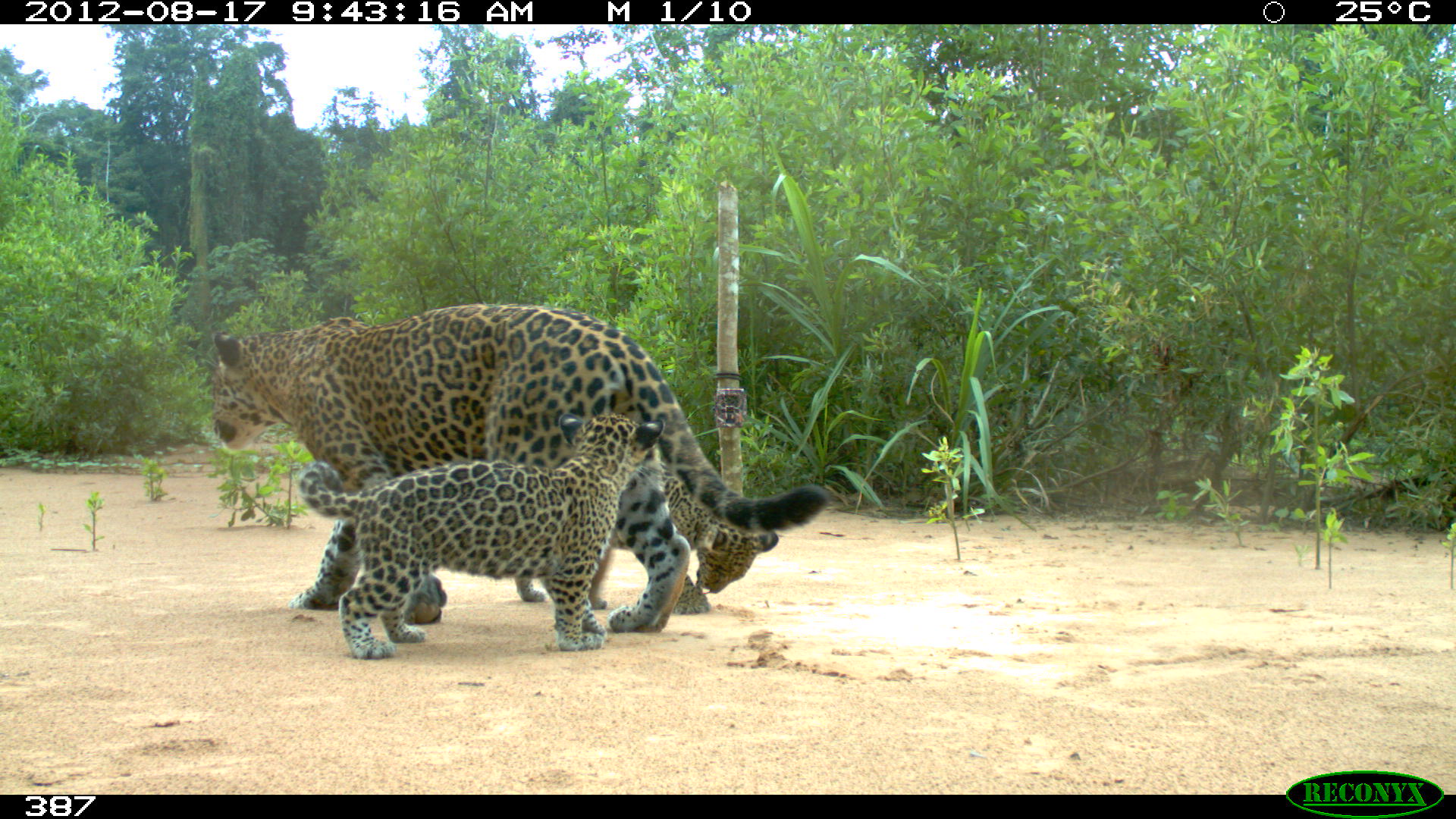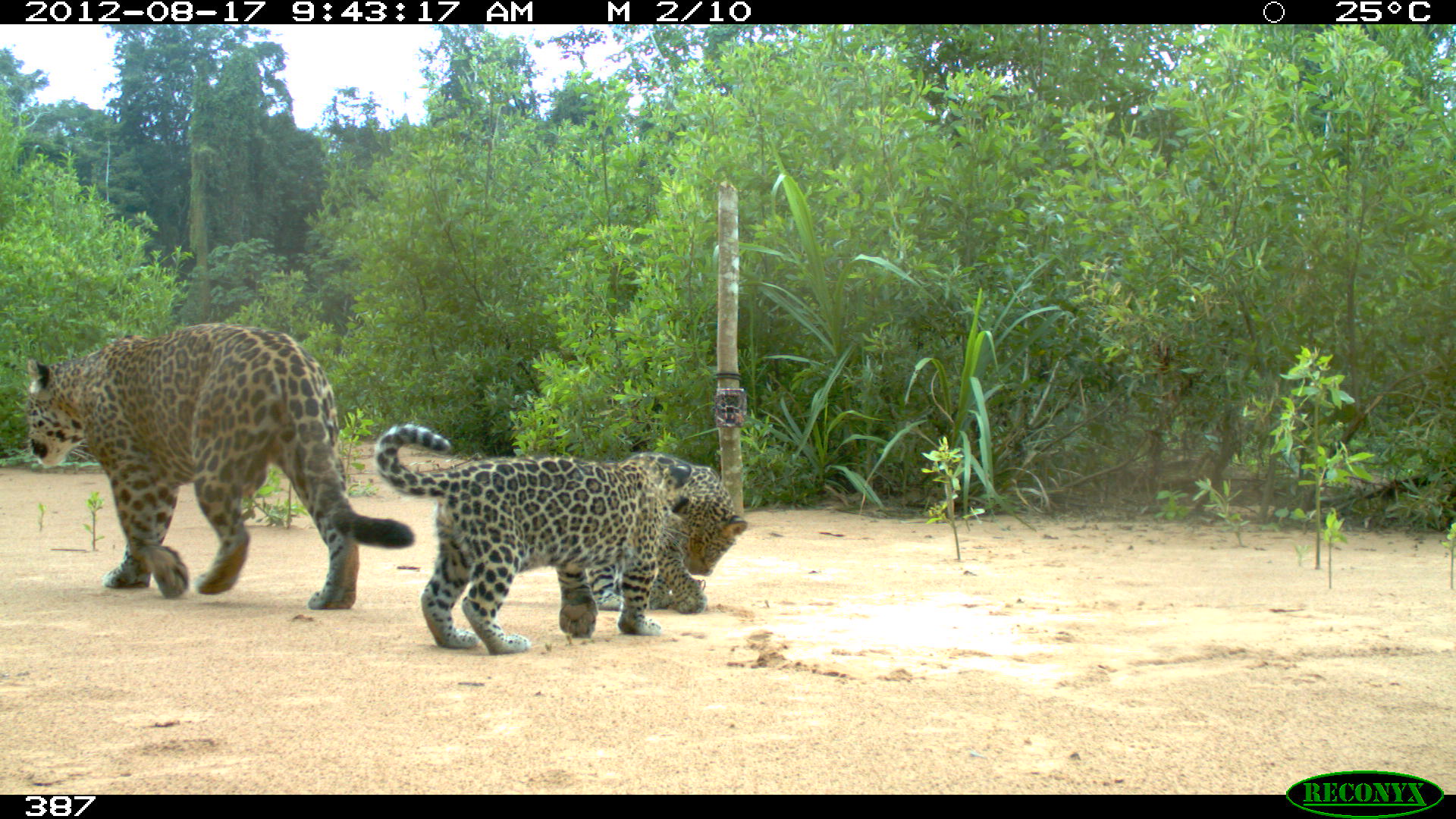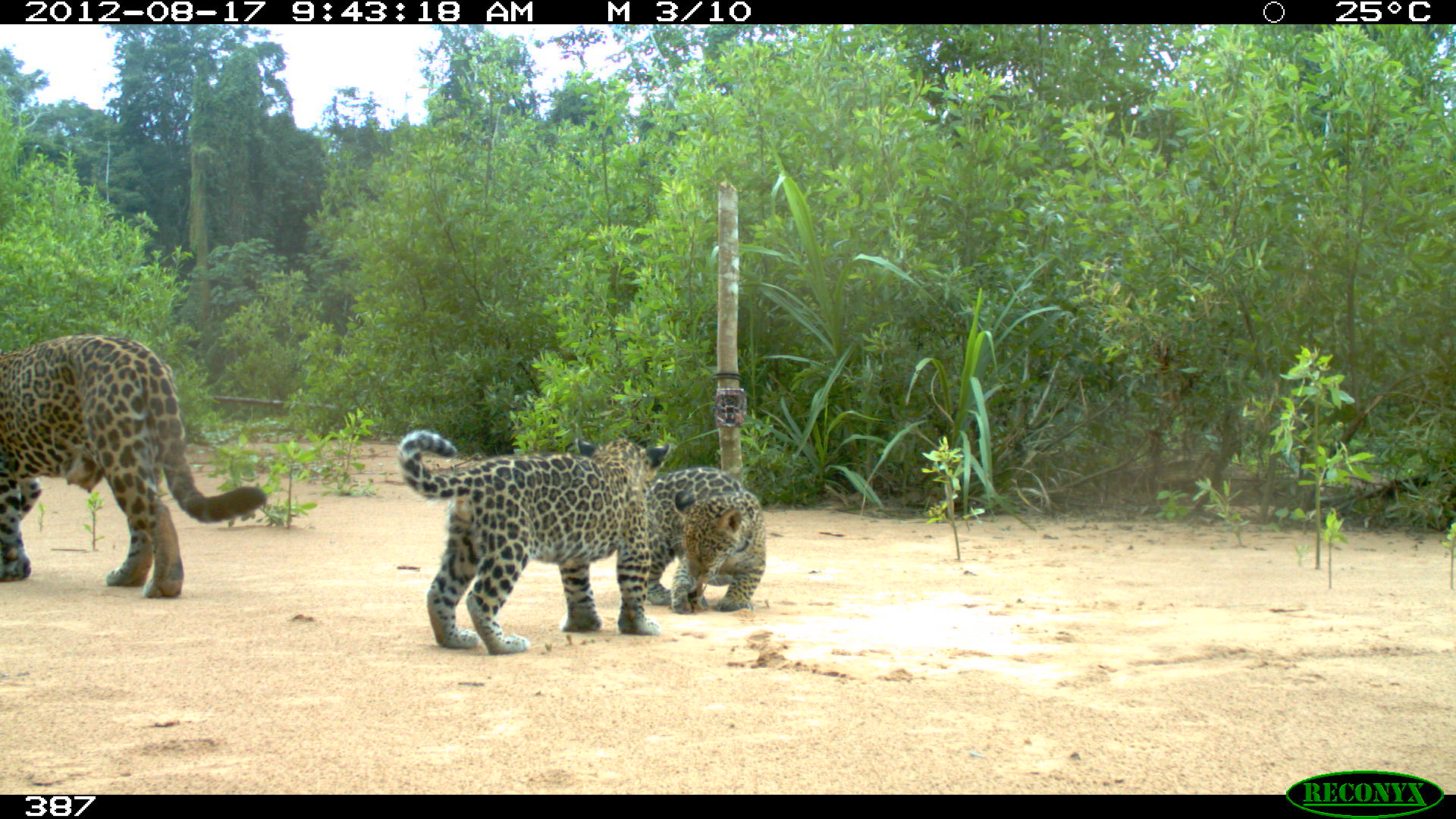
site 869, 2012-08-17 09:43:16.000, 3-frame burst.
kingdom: Animalia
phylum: Chordata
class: Mammalia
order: Carnivora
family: Felidae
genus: Panthera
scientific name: Panthera onca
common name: jaguar